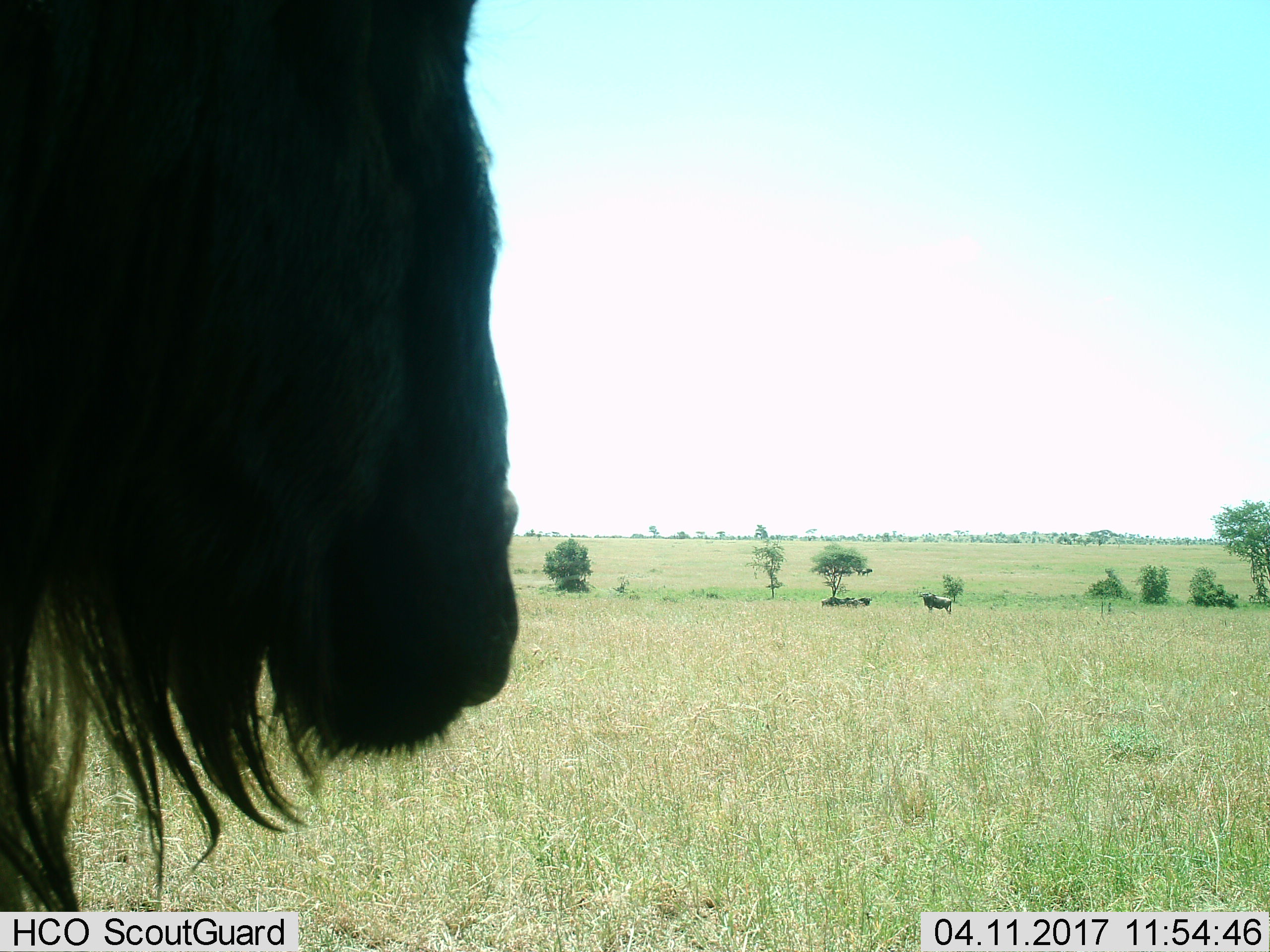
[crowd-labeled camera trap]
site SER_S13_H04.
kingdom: Animalia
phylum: Chordata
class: Mammalia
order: Artiodactyla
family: Bovidae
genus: Connochaetes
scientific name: Connochaetes taurinus taurinus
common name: blue wildebeest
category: wildebeestblue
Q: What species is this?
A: Wildebeestblue (blue wildebeest) (Connochaetes taurinus taurinus).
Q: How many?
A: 4.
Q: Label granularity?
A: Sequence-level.